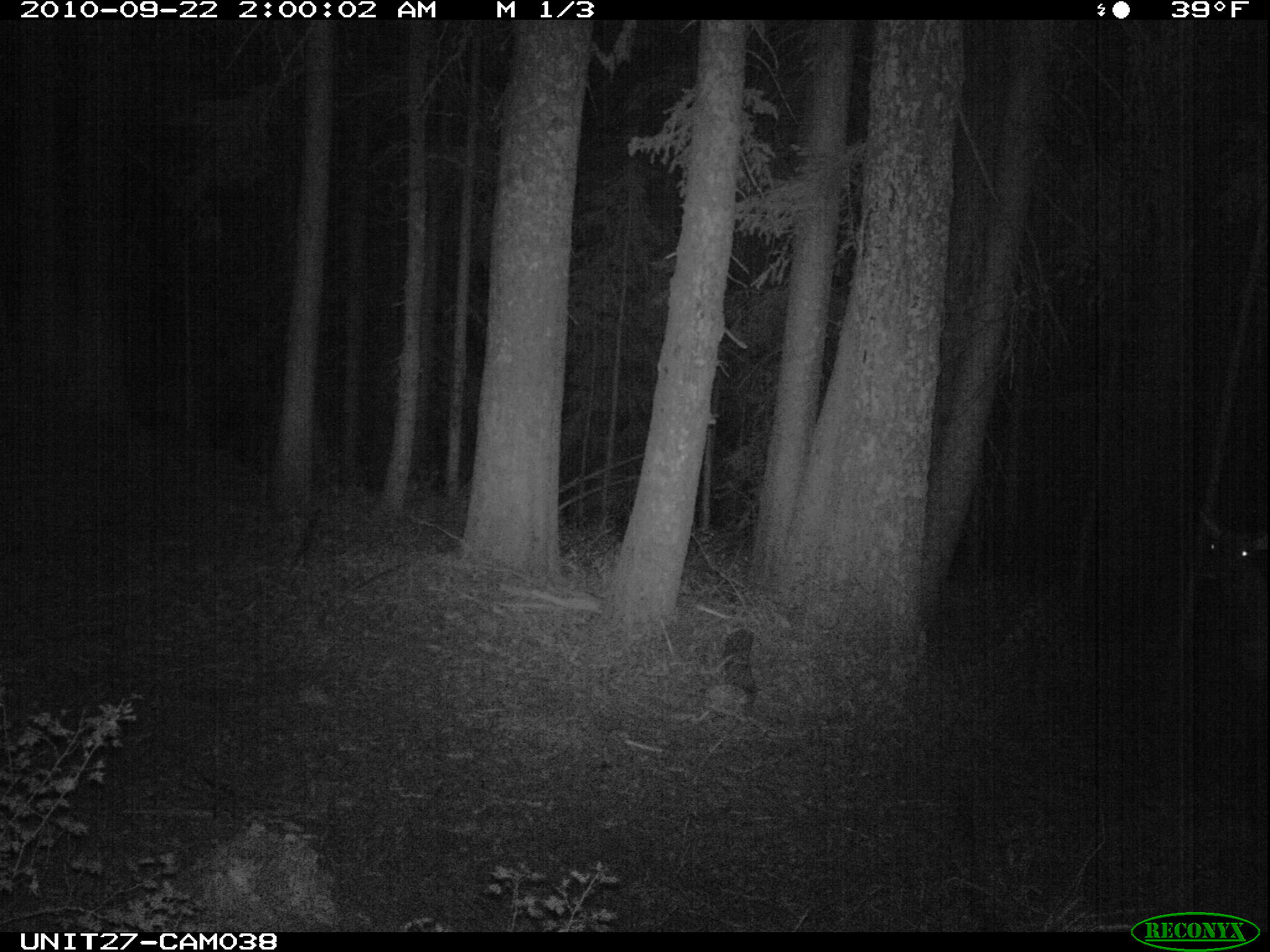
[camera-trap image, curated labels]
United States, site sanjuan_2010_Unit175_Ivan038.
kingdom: Animalia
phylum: Chordata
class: Mammalia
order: Artiodactyla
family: Cervidae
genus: Cervus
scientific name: Cervus elaphus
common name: red deer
Cervus elaphus (red deer).